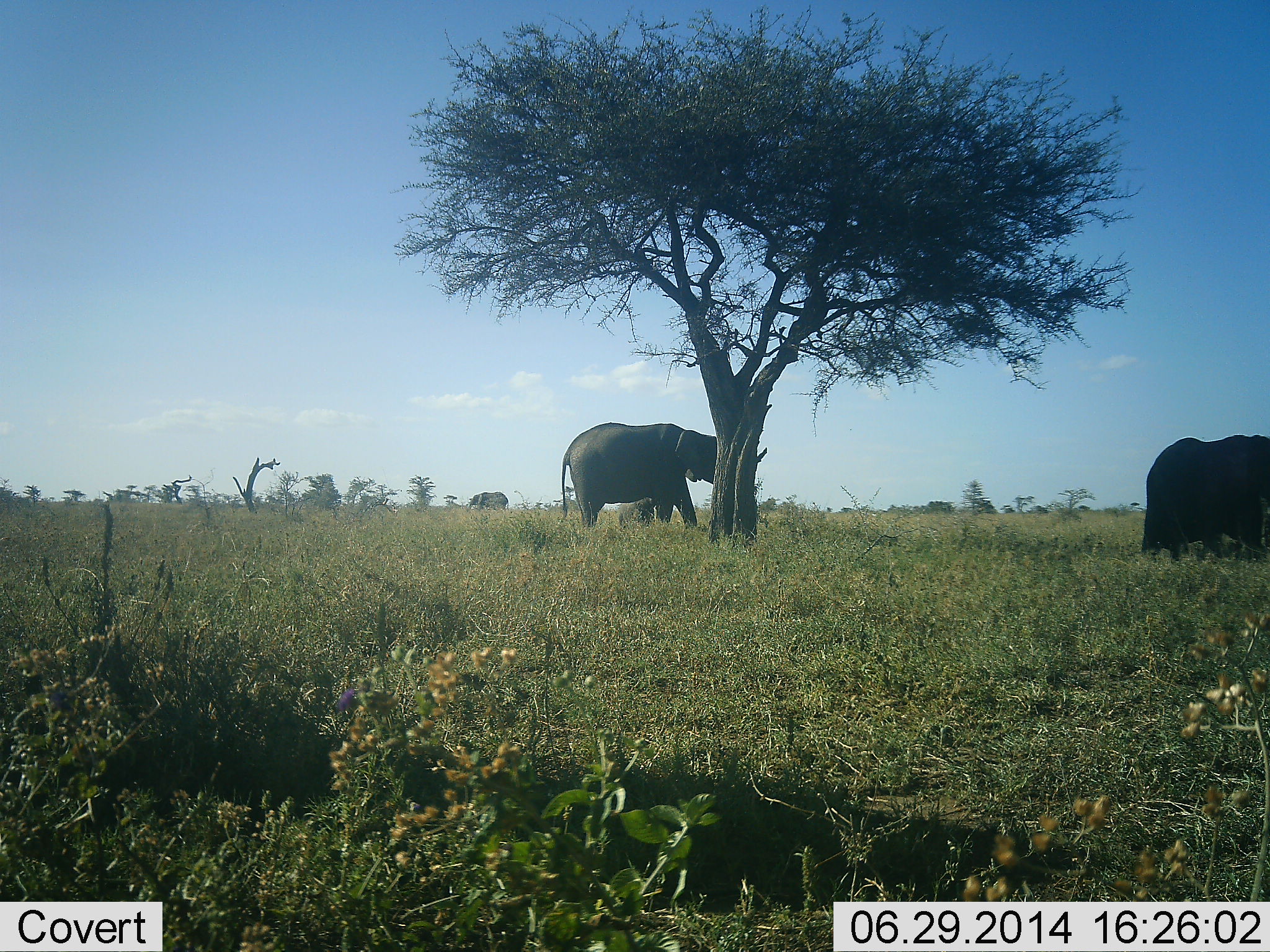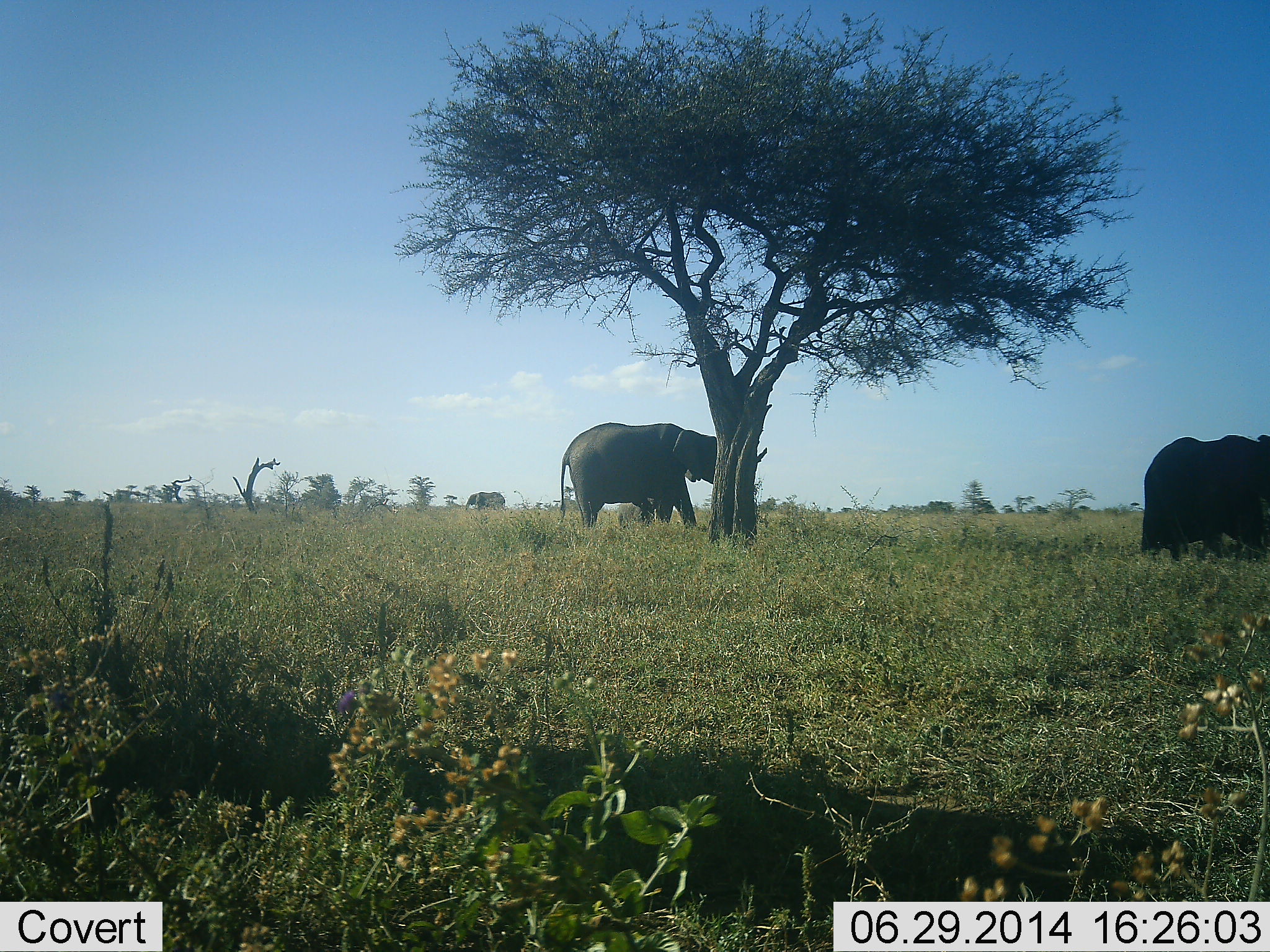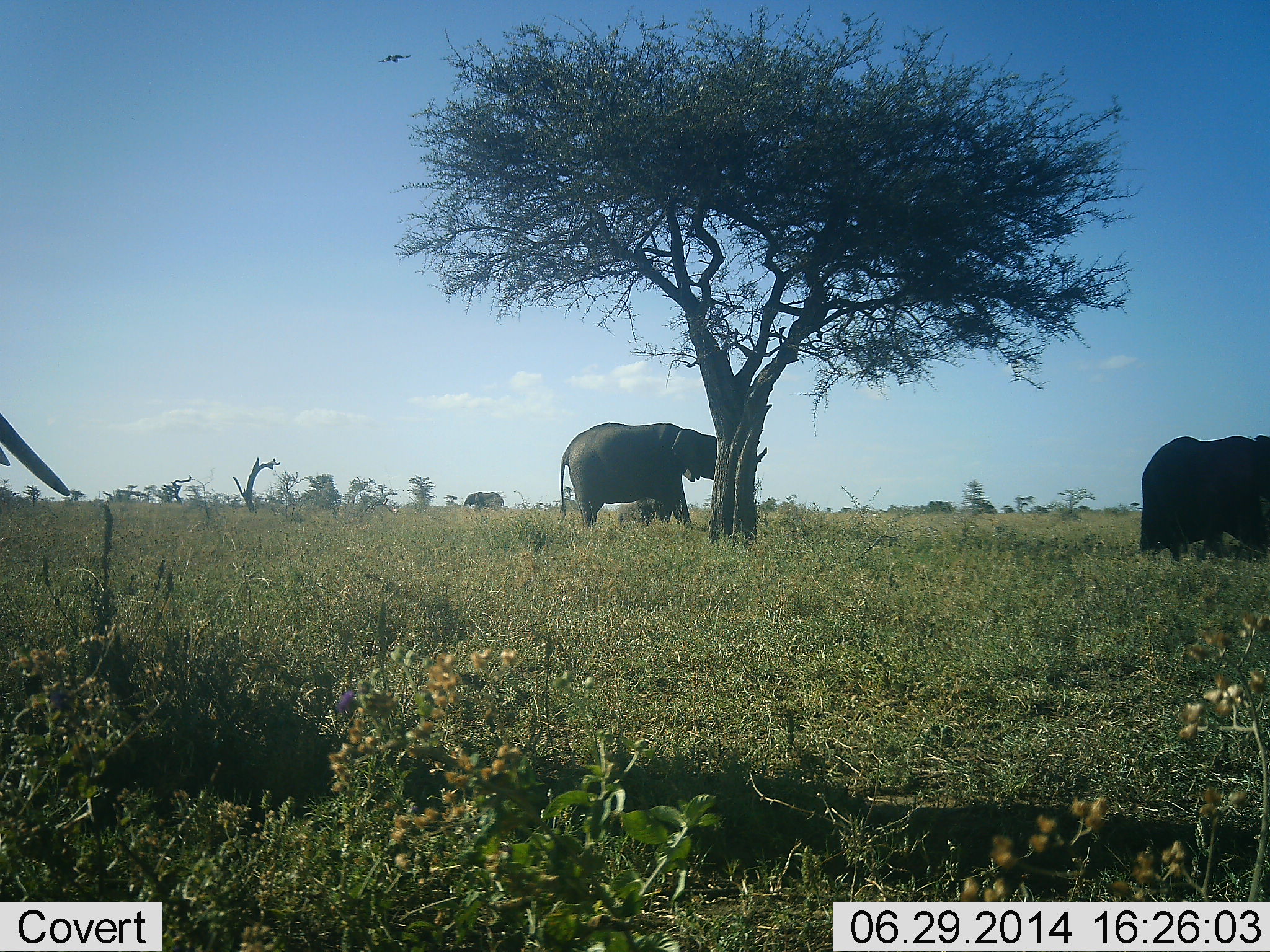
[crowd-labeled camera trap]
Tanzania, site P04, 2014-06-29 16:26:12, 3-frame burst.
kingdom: Animalia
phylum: Chordata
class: Mammalia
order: Proboscidea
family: Elephantidae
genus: Loxodonta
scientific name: Loxodonta africana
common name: african bush elephant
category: elephant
Elephant (african bush elephant) (Loxodonta africana), count 4. Behavior (volunteer vote fractions): standing 64%, resting 0%, moving 55%, interacting 9%. Young present (vote fraction): 18%. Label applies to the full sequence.